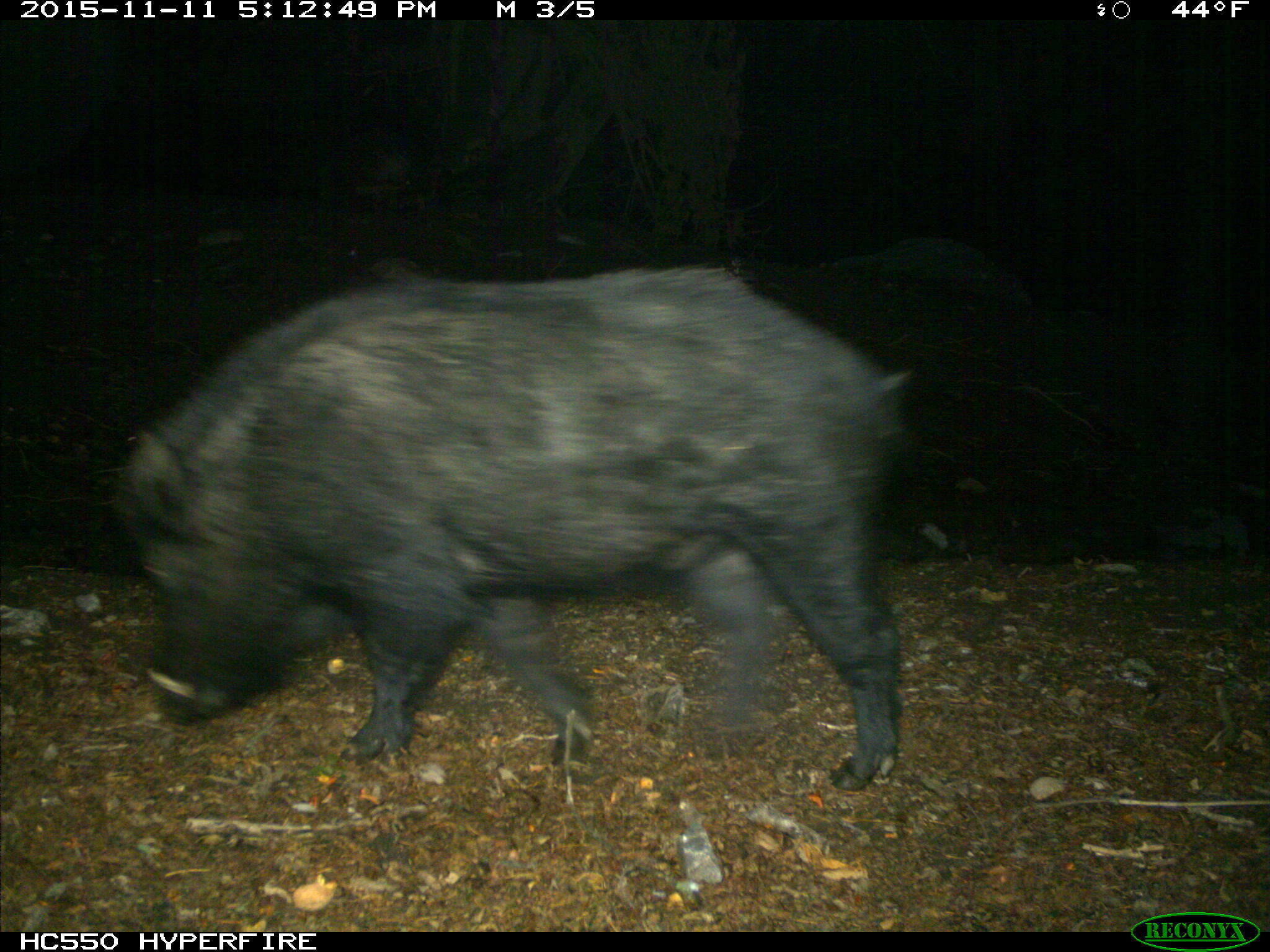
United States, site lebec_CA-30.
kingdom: Animalia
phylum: Chordata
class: Mammalia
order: Artiodactyla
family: Suidae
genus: Sus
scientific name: Sus scrofa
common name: wild boar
Sus scrofa (wild boar).